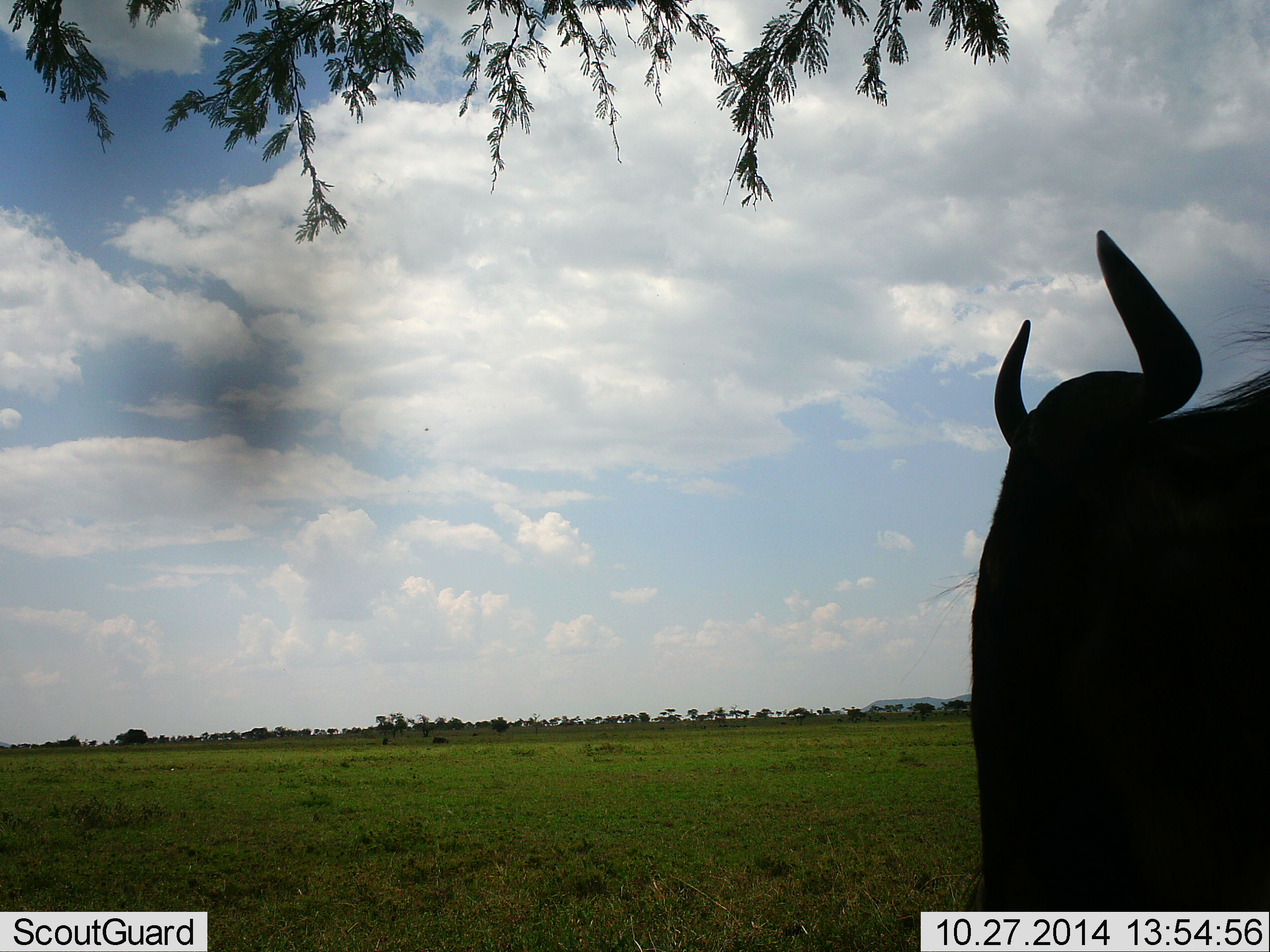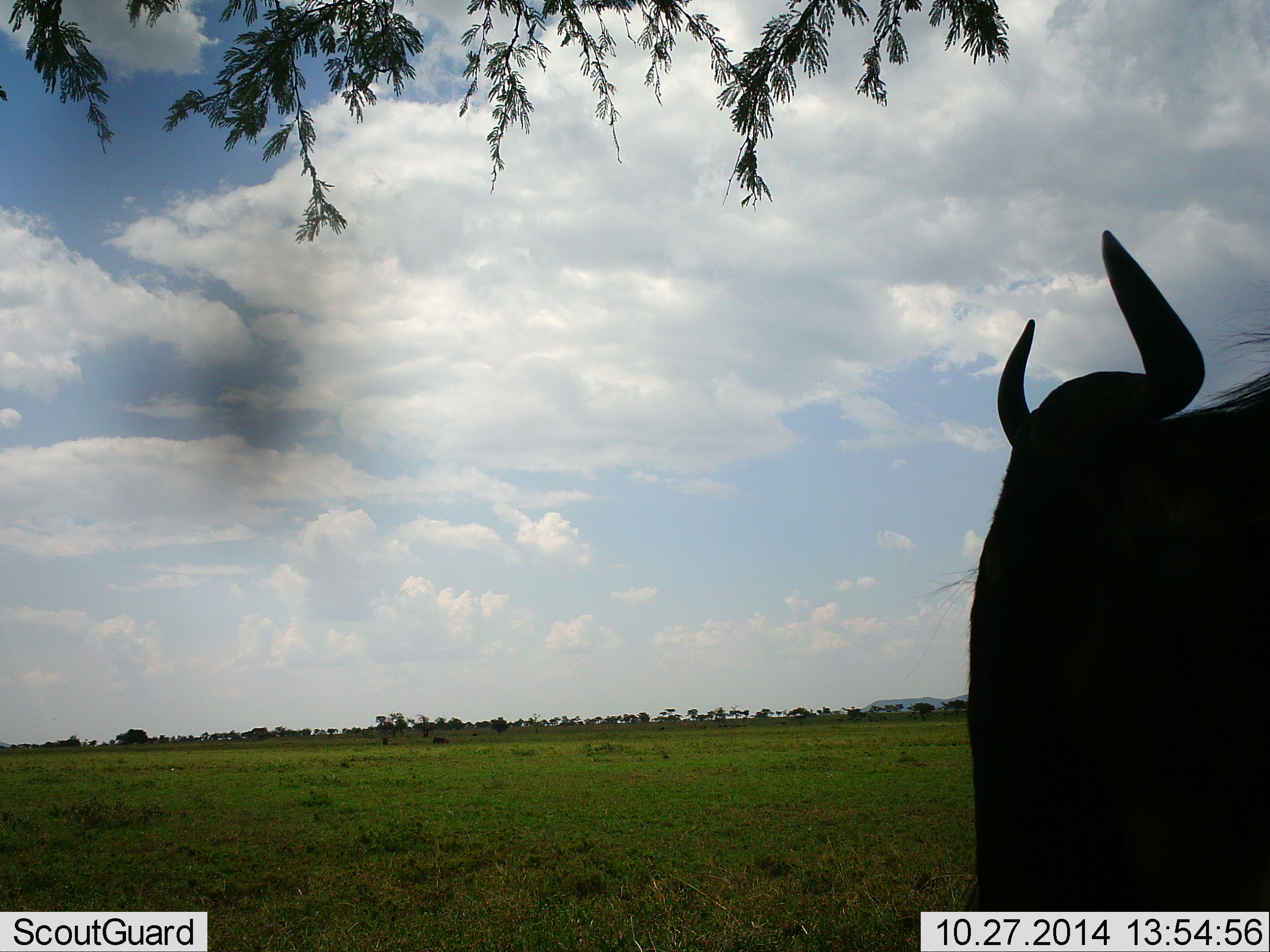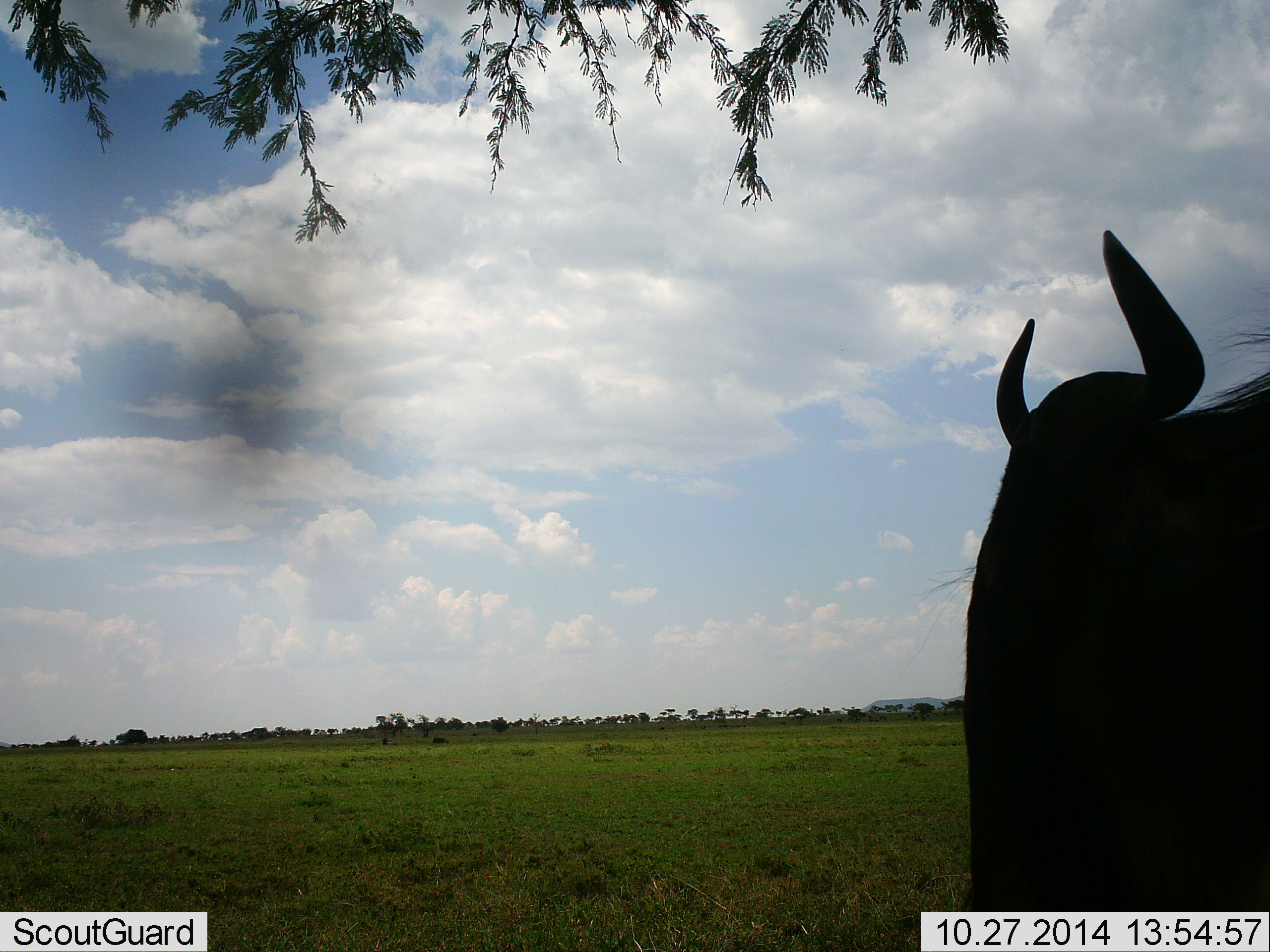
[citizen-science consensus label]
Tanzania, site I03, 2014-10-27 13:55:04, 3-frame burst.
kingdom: Animalia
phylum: Chordata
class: Mammalia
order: Artiodactyla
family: Bovidae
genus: Connochaetes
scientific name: Connochaetes taurinus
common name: blue wildebeest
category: wildebeest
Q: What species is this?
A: Wildebeest (blue wildebeest) (Connochaetes taurinus).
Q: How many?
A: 1.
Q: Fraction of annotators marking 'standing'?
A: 100%.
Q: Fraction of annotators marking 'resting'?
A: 0%.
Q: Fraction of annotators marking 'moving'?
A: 0%.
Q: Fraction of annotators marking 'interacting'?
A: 0%.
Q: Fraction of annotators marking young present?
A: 0%.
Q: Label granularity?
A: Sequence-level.